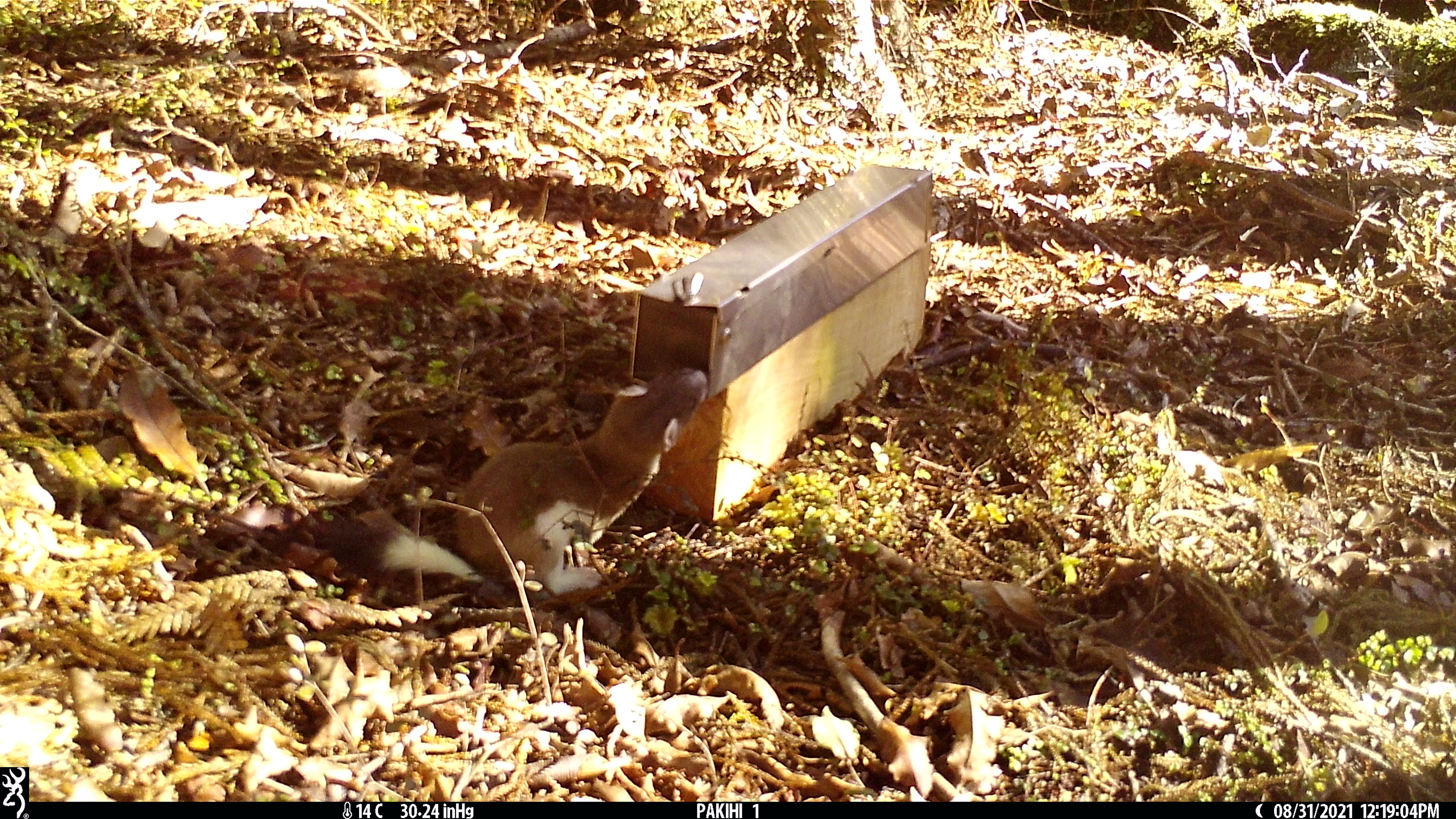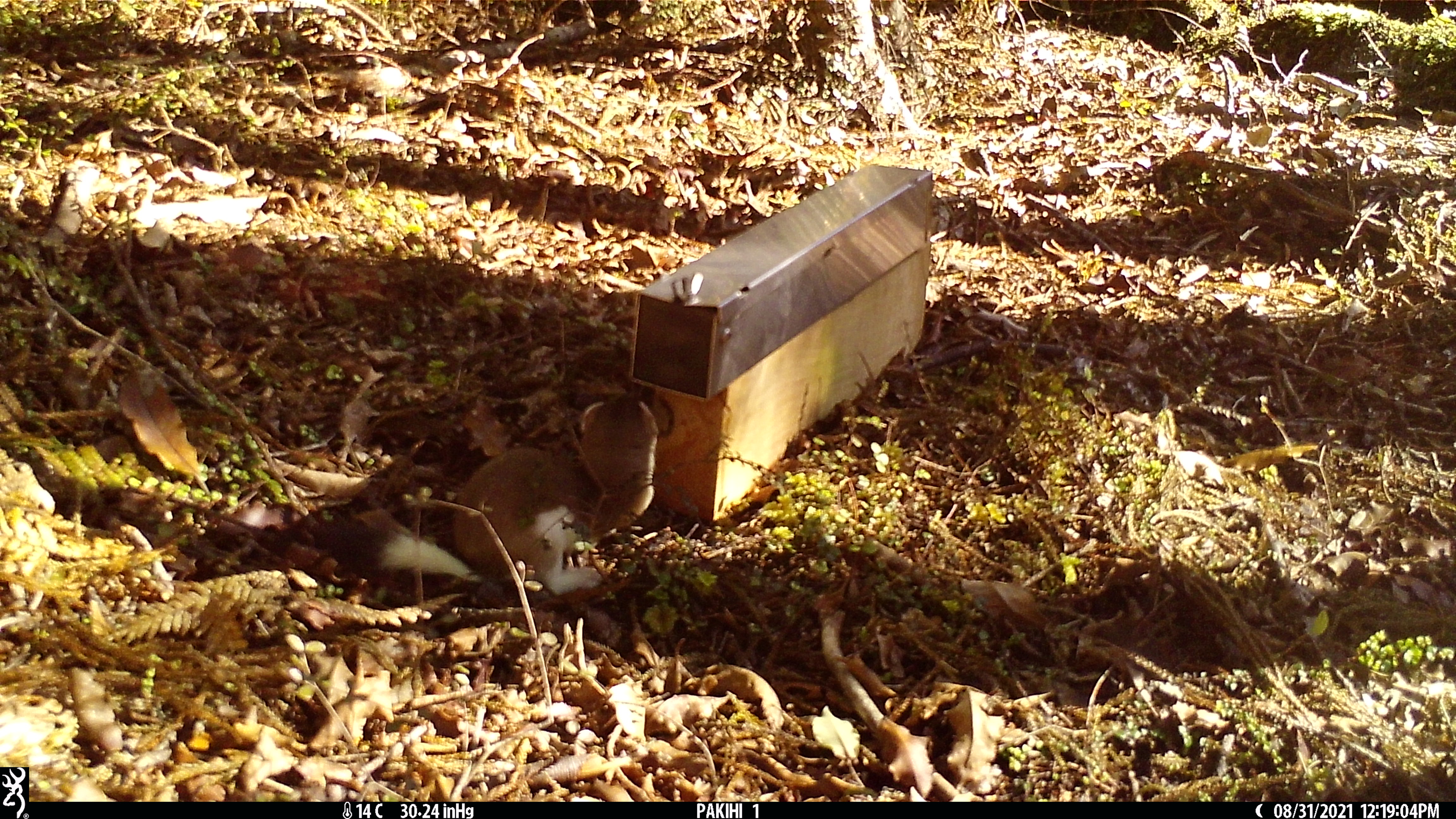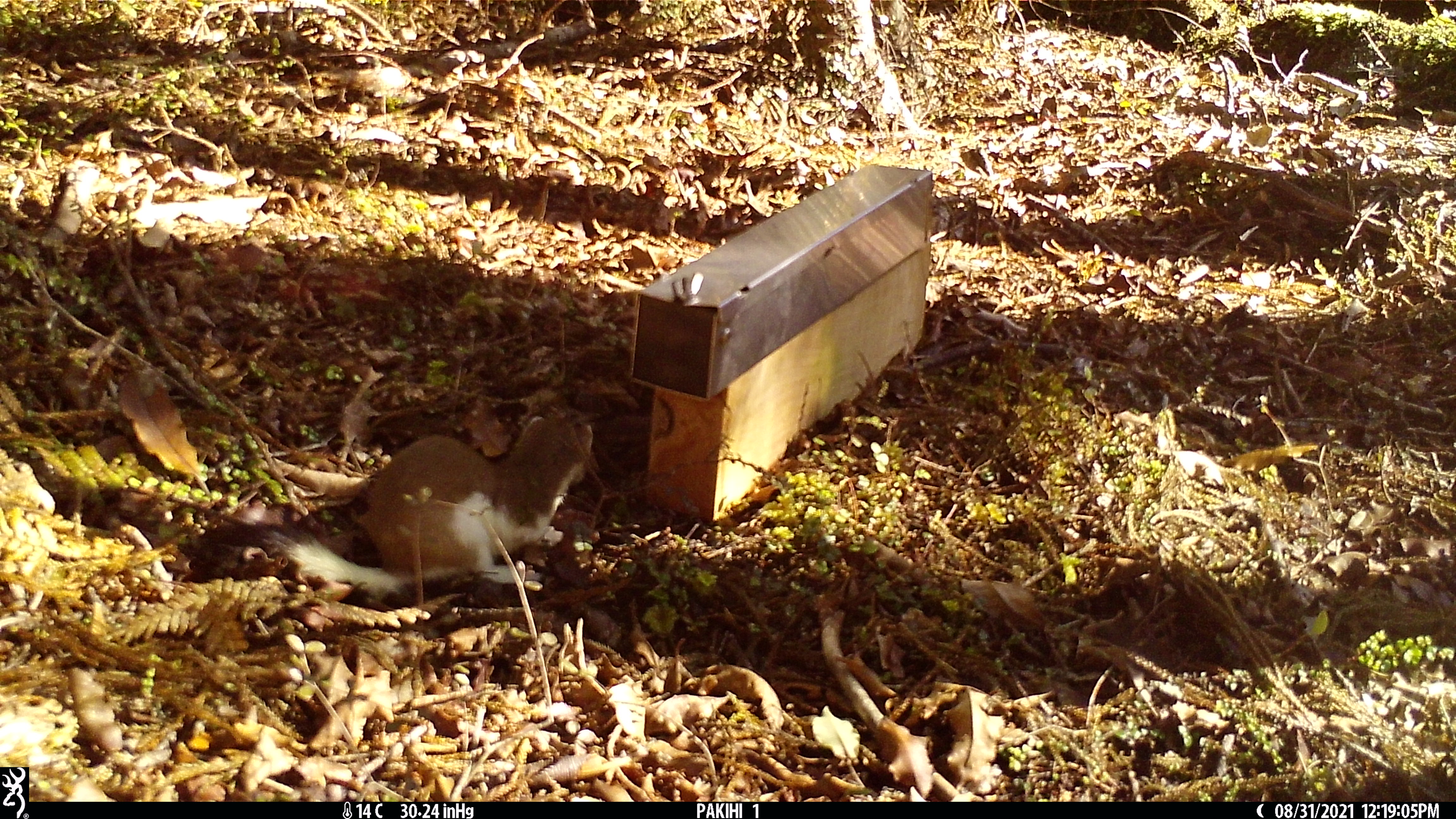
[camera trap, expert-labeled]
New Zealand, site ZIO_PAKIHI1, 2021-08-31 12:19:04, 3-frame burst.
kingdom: Animalia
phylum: Chordata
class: Mammalia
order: Carnivora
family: Mustelidae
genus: Mustela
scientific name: Mustela erminea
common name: stoat